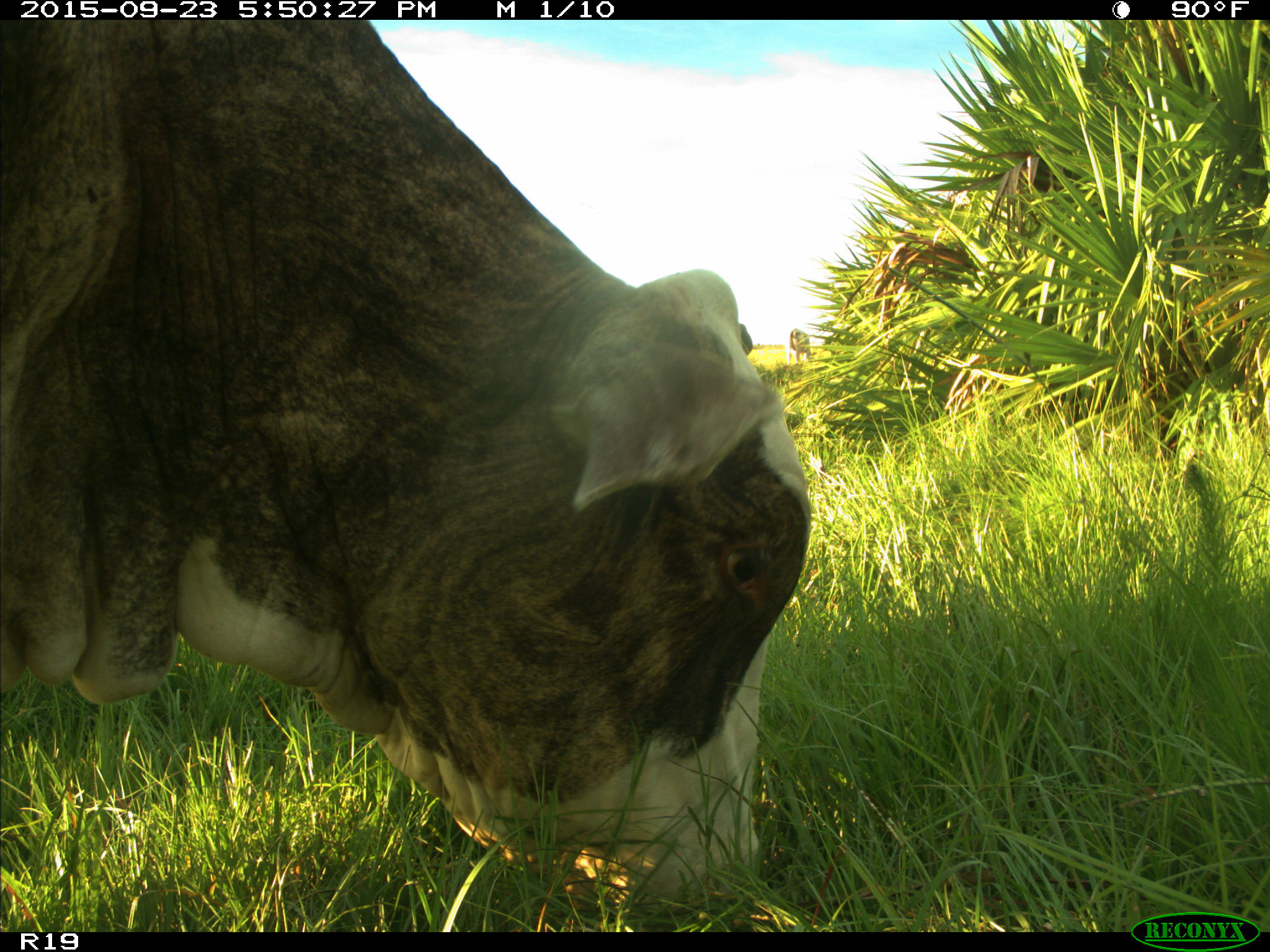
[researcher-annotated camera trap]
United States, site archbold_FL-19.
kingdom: Animalia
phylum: Chordata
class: Mammalia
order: Artiodactyla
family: Bovidae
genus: Bos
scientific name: Bos taurus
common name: domestic cow